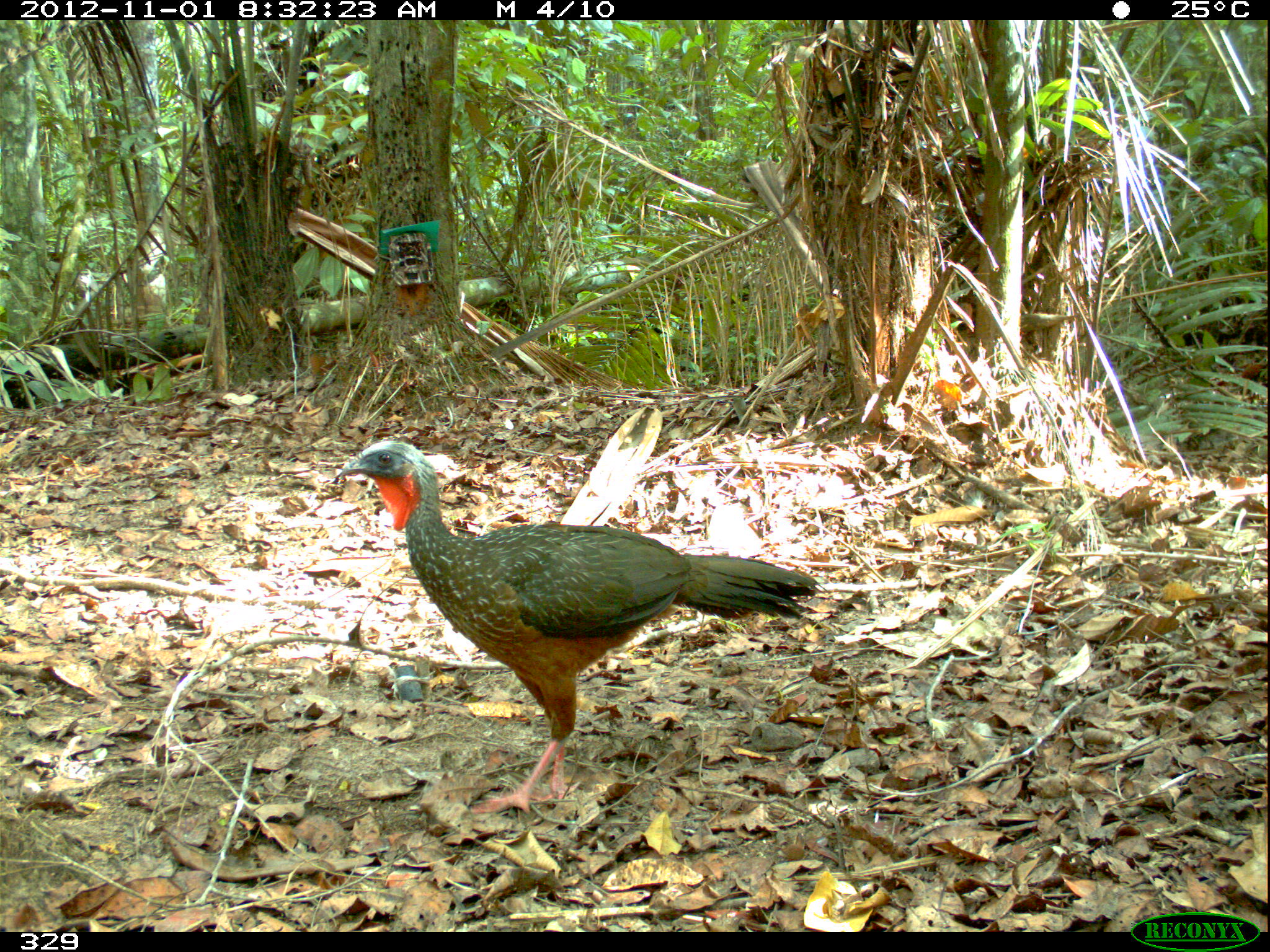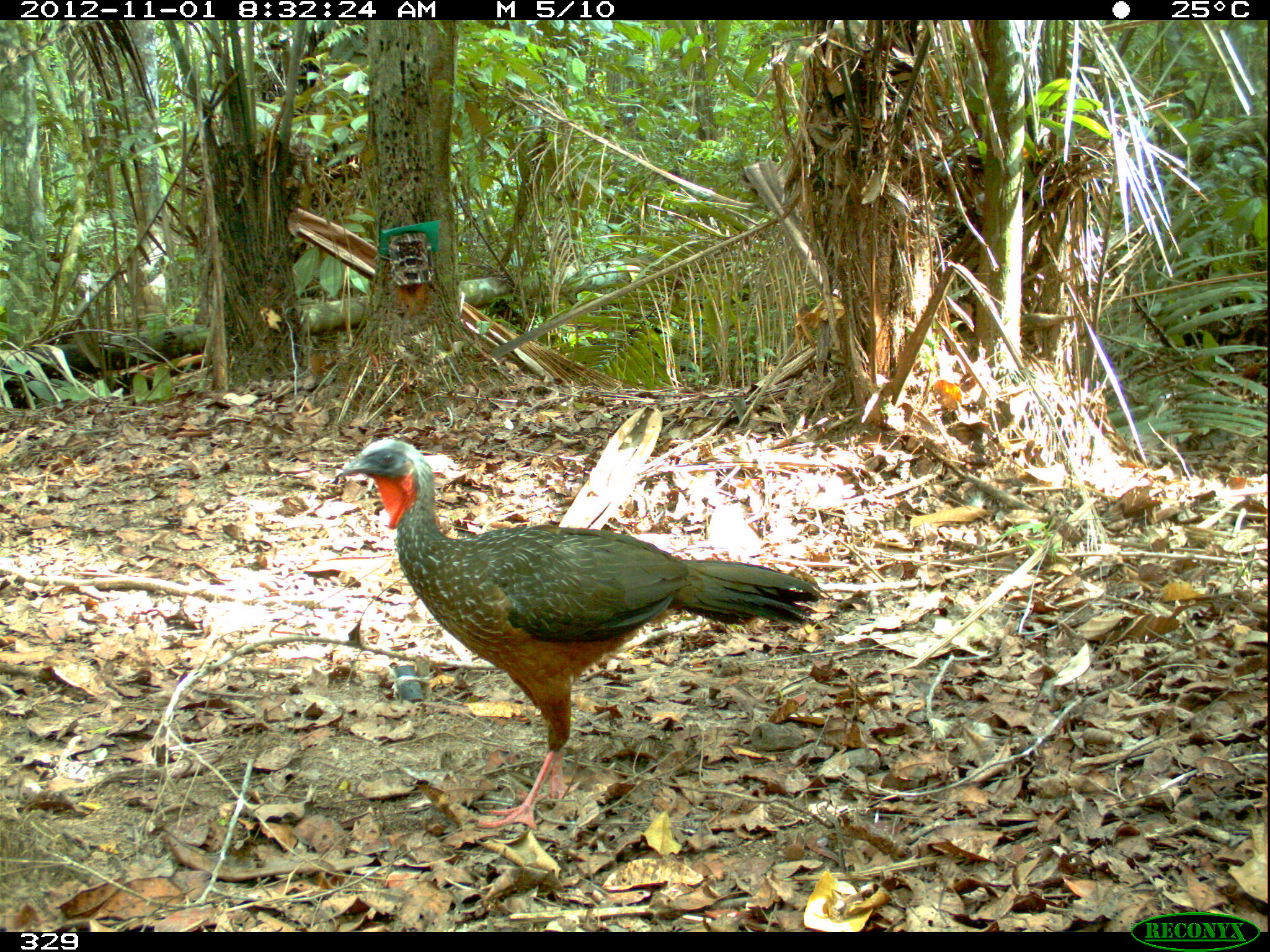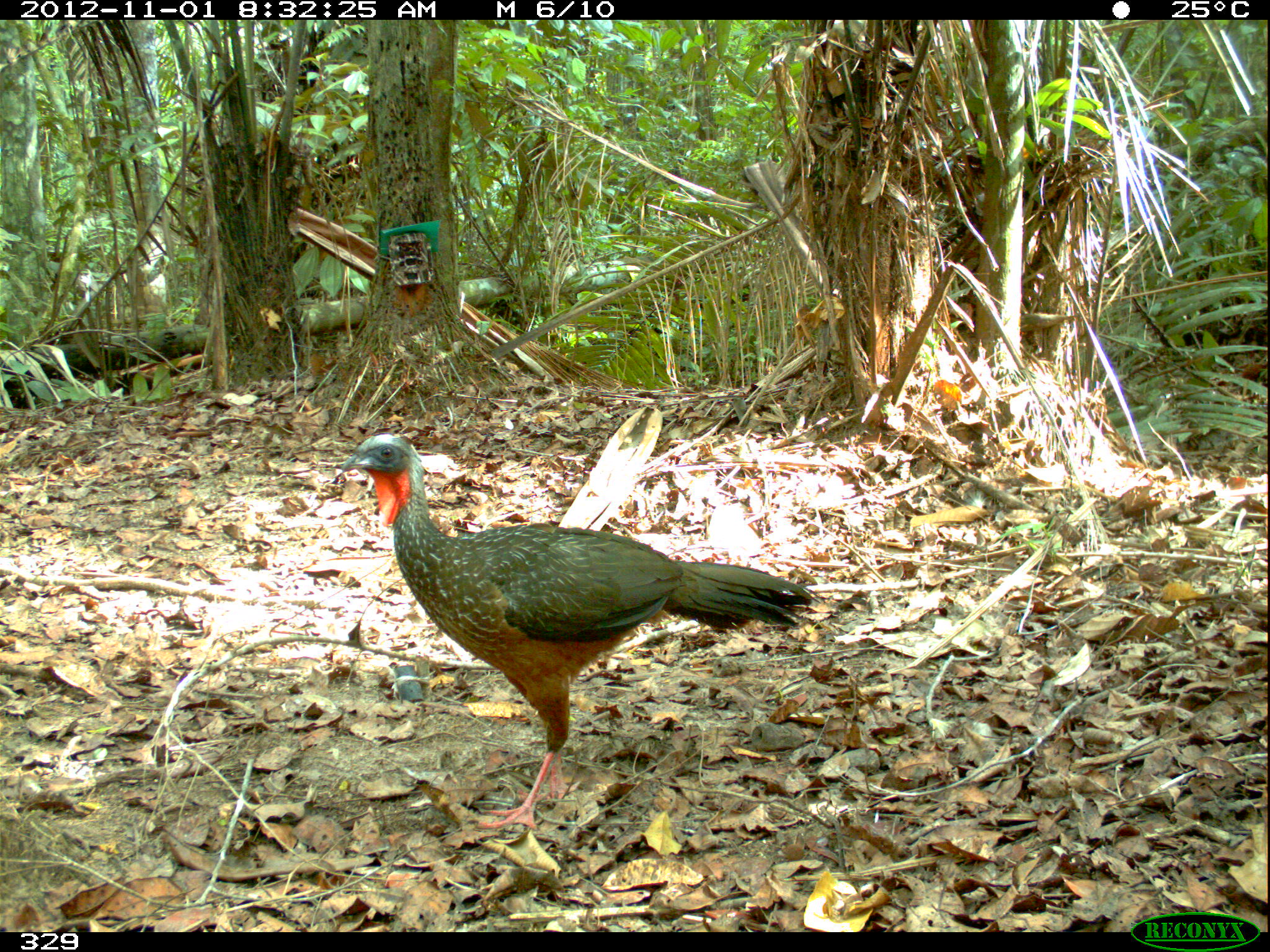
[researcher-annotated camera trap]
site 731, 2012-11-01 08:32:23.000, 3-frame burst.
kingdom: Animalia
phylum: Chordata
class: Aves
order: Galliformes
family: Cracidae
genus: Penelope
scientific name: Penelope jacquacu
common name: spix's guan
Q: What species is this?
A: Penelope jacquacu (spix's guan).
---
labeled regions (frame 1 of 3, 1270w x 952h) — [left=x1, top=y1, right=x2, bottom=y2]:
penelope jacquacu: [left=334, top=439, right=820, bottom=815]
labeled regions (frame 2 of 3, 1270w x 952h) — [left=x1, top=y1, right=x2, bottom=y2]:
penelope jacquacu: [left=333, top=438, right=821, bottom=831]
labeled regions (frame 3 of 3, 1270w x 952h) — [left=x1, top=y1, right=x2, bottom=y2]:
penelope jacquacu: [left=341, top=432, right=812, bottom=830]